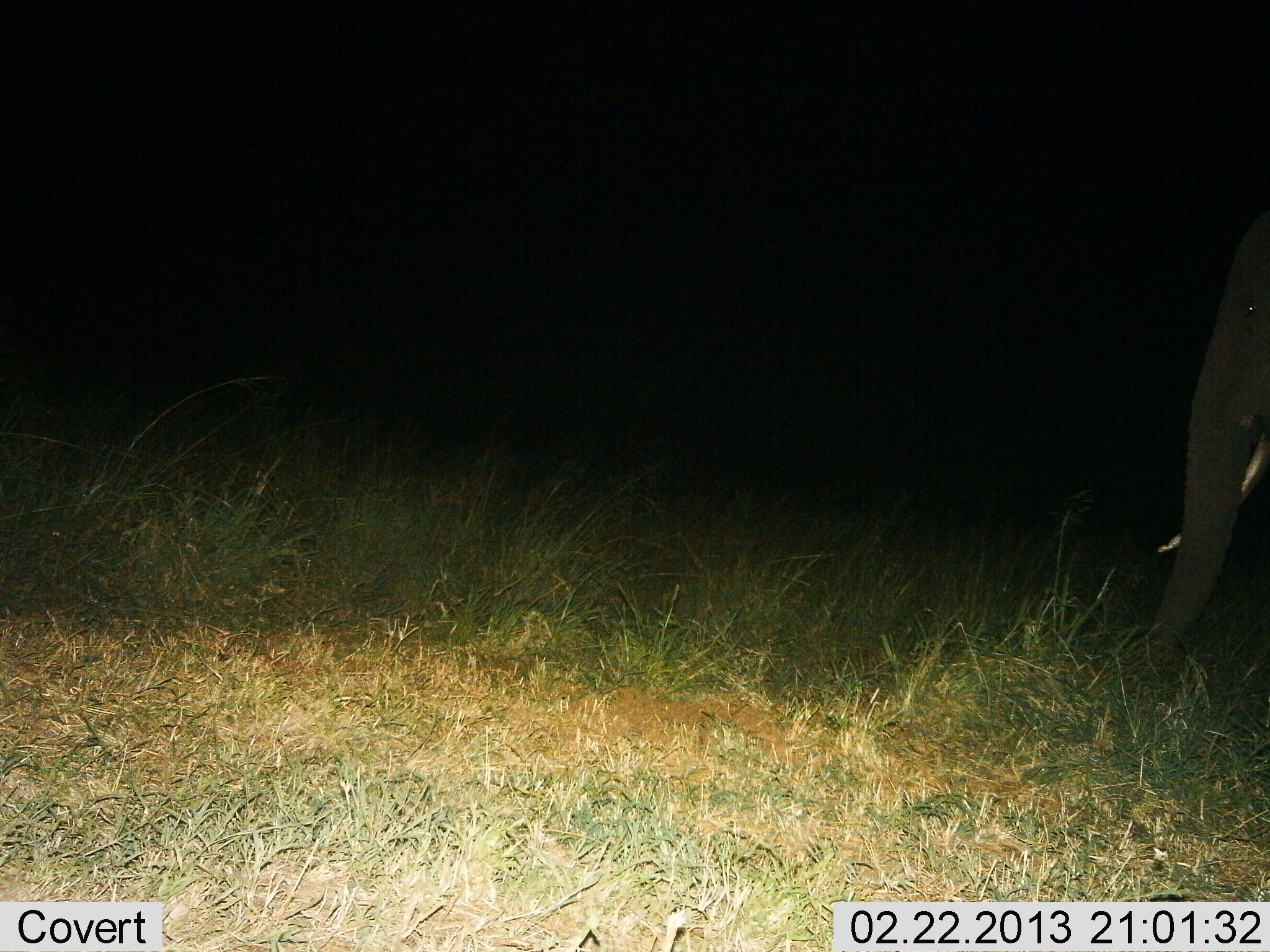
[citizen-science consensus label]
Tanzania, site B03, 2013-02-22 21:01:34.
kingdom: Animalia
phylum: Chordata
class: Mammalia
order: Proboscidea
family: Elephantidae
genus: Loxodonta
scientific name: Loxodonta africana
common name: african bush elephant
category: elephant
Elephant (african bush elephant) (Loxodonta africana), count 1. Behavior (volunteer vote fractions): standing 77%, resting 0%, moving 11%, interacting 0%. Young present (vote fraction): 0%. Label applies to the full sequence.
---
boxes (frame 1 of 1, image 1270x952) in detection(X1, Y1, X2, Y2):
animal: detection(1139, 210, 1270, 671)